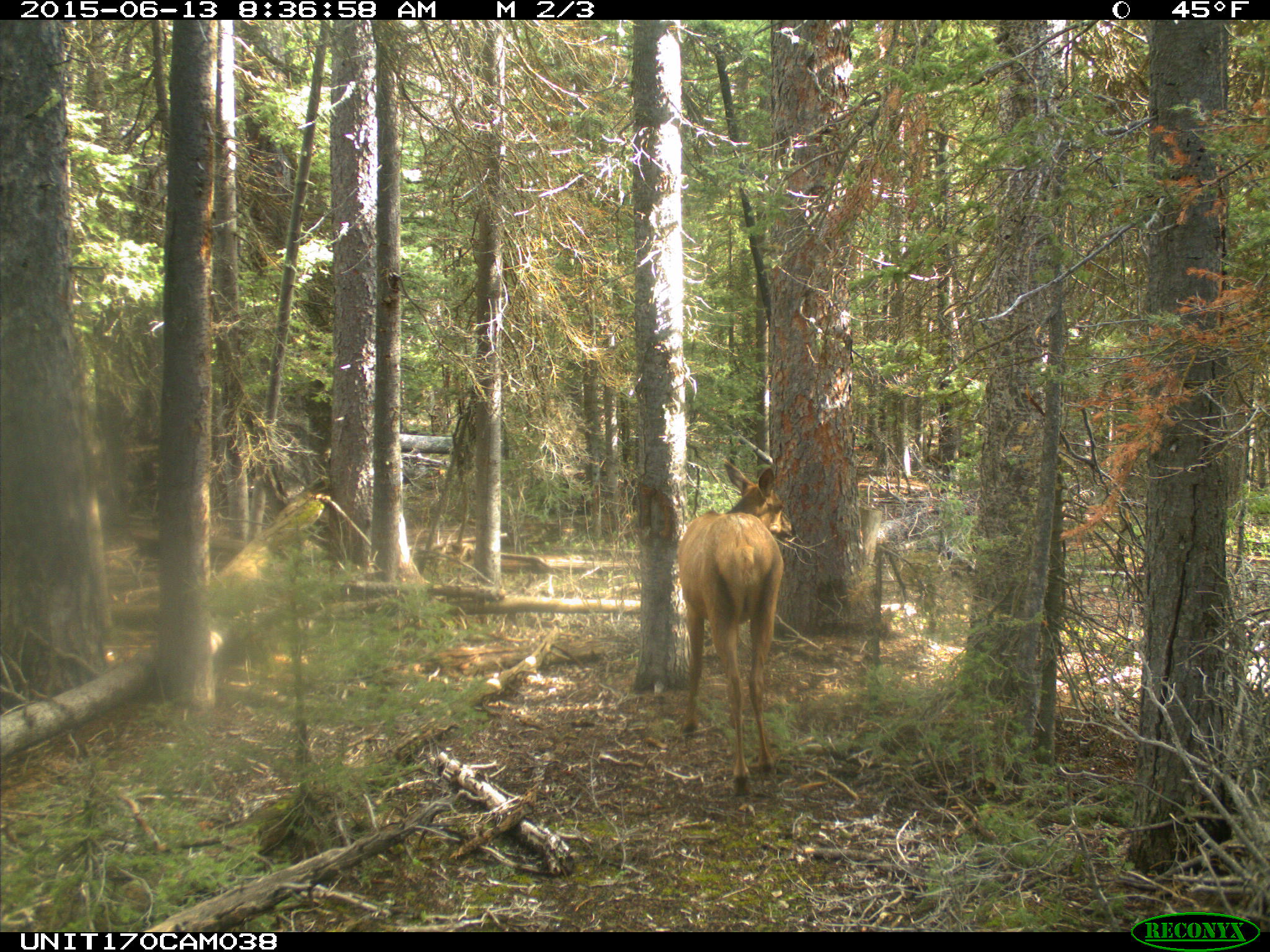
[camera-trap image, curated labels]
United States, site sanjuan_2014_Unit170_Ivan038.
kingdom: Animalia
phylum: Chordata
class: Mammalia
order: Artiodactyla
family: Cervidae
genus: Cervus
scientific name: Cervus elaphus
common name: red deer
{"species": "Cervus elaphus (red deer)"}